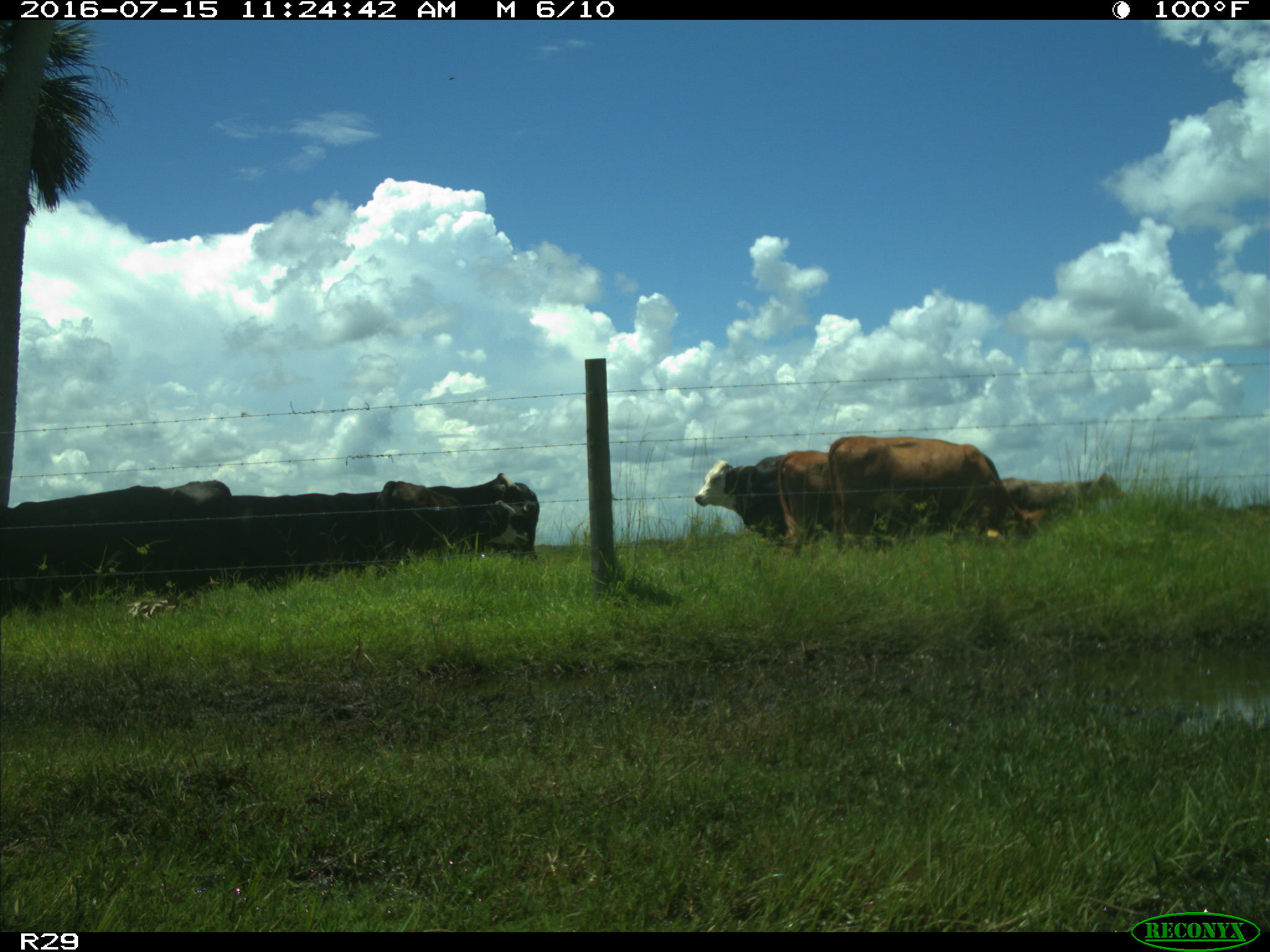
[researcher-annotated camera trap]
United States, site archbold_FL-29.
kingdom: Animalia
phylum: Chordata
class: Mammalia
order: Artiodactyla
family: Bovidae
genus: Bos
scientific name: Bos taurus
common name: domestic cow